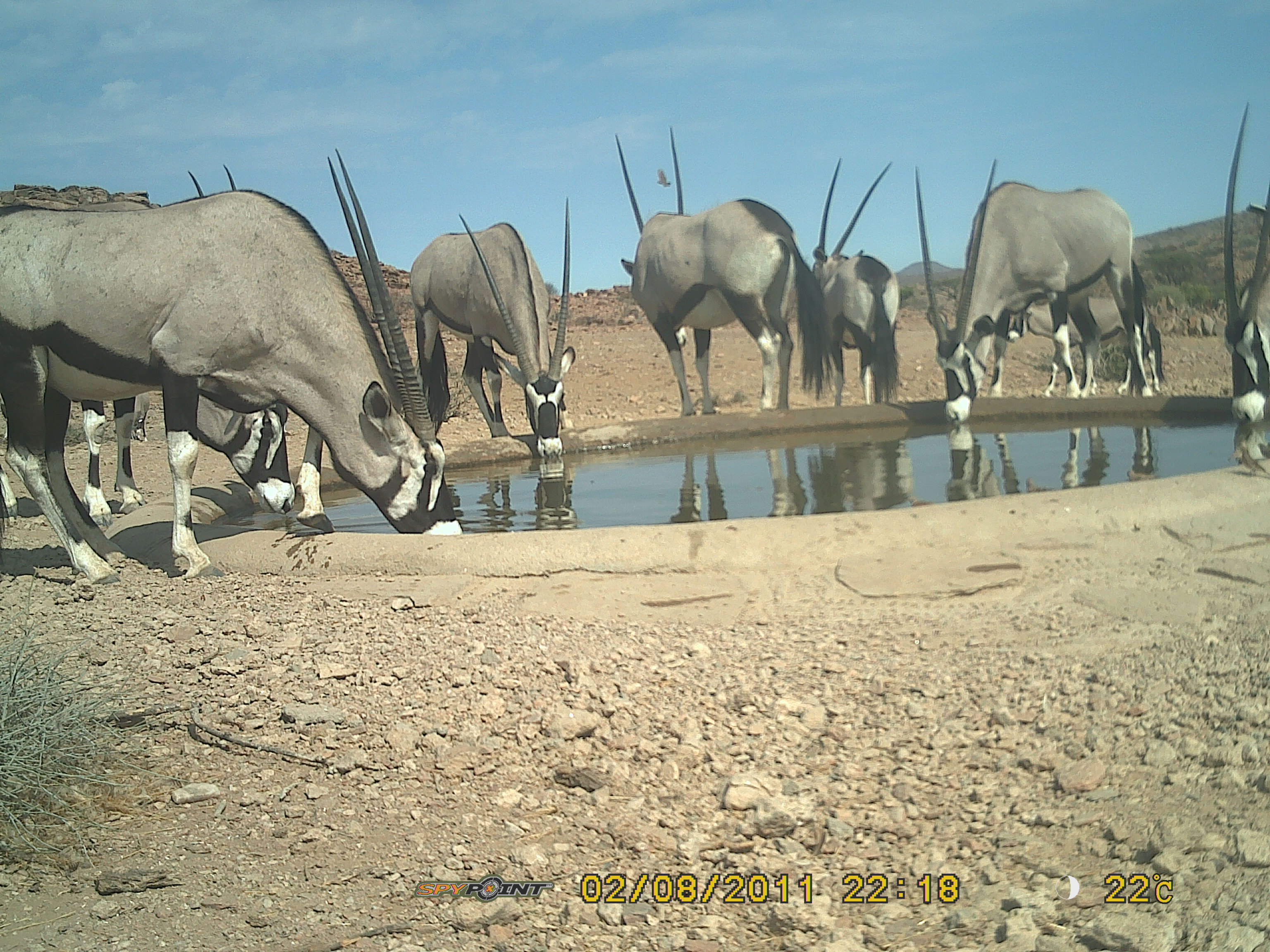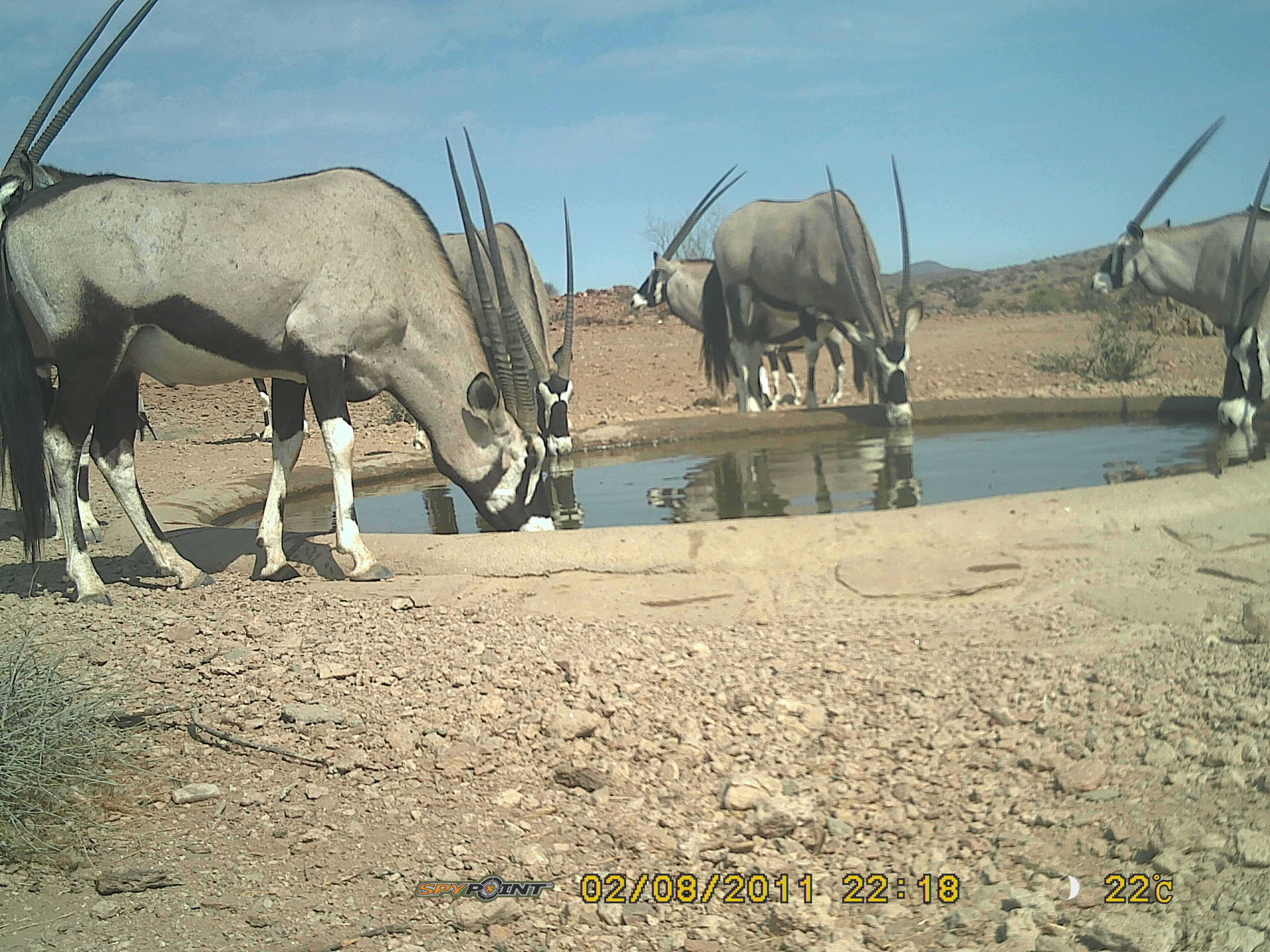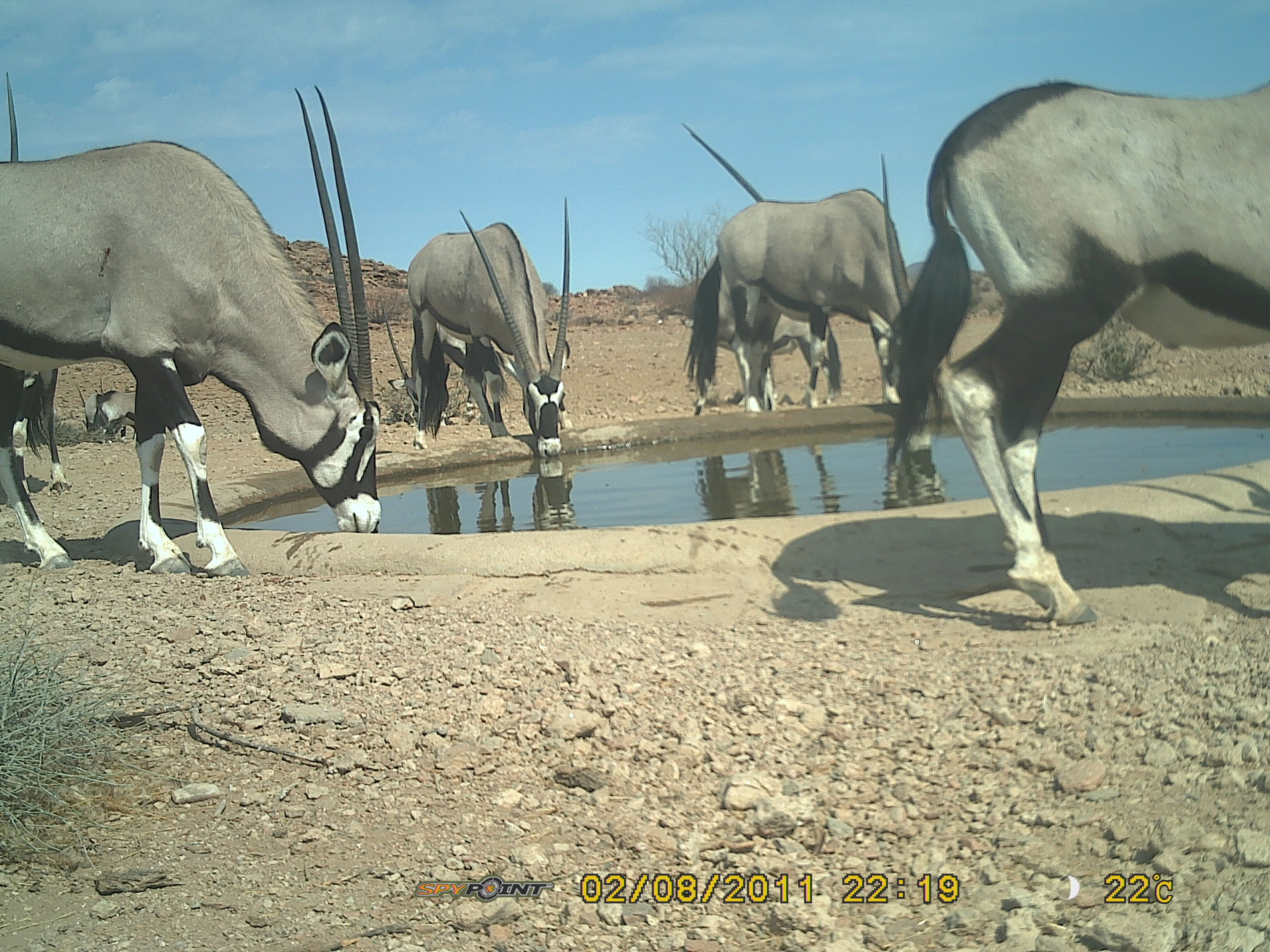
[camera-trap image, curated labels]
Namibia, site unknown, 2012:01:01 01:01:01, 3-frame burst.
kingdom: Animalia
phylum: Chordata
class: Mammalia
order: Artiodactyla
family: Bovidae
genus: Oryx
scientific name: Oryx gazella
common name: gemsbok